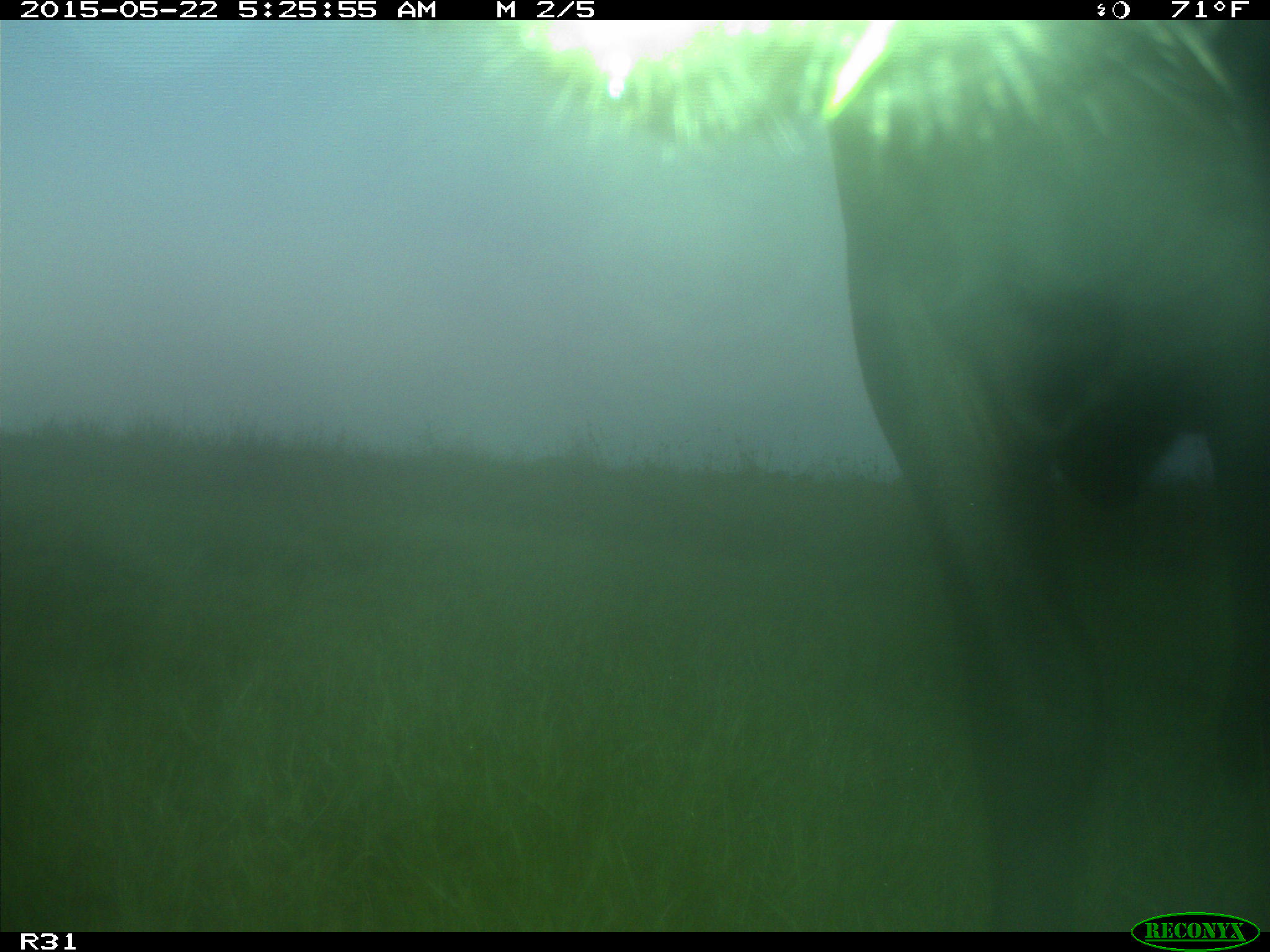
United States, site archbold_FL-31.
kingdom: Animalia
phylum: Chordata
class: Mammalia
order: Artiodactyla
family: Bovidae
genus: Bos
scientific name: Bos taurus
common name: domestic cow